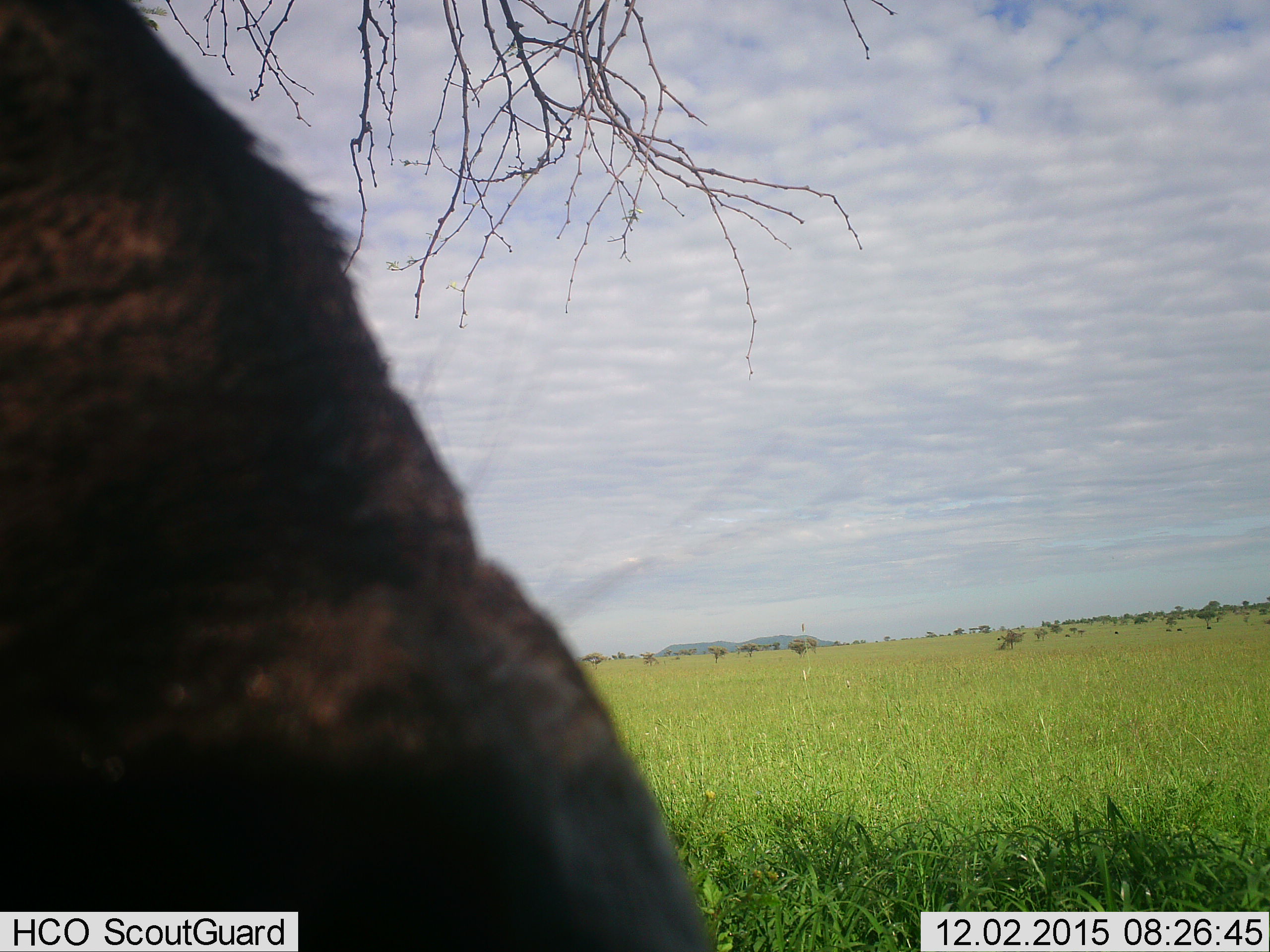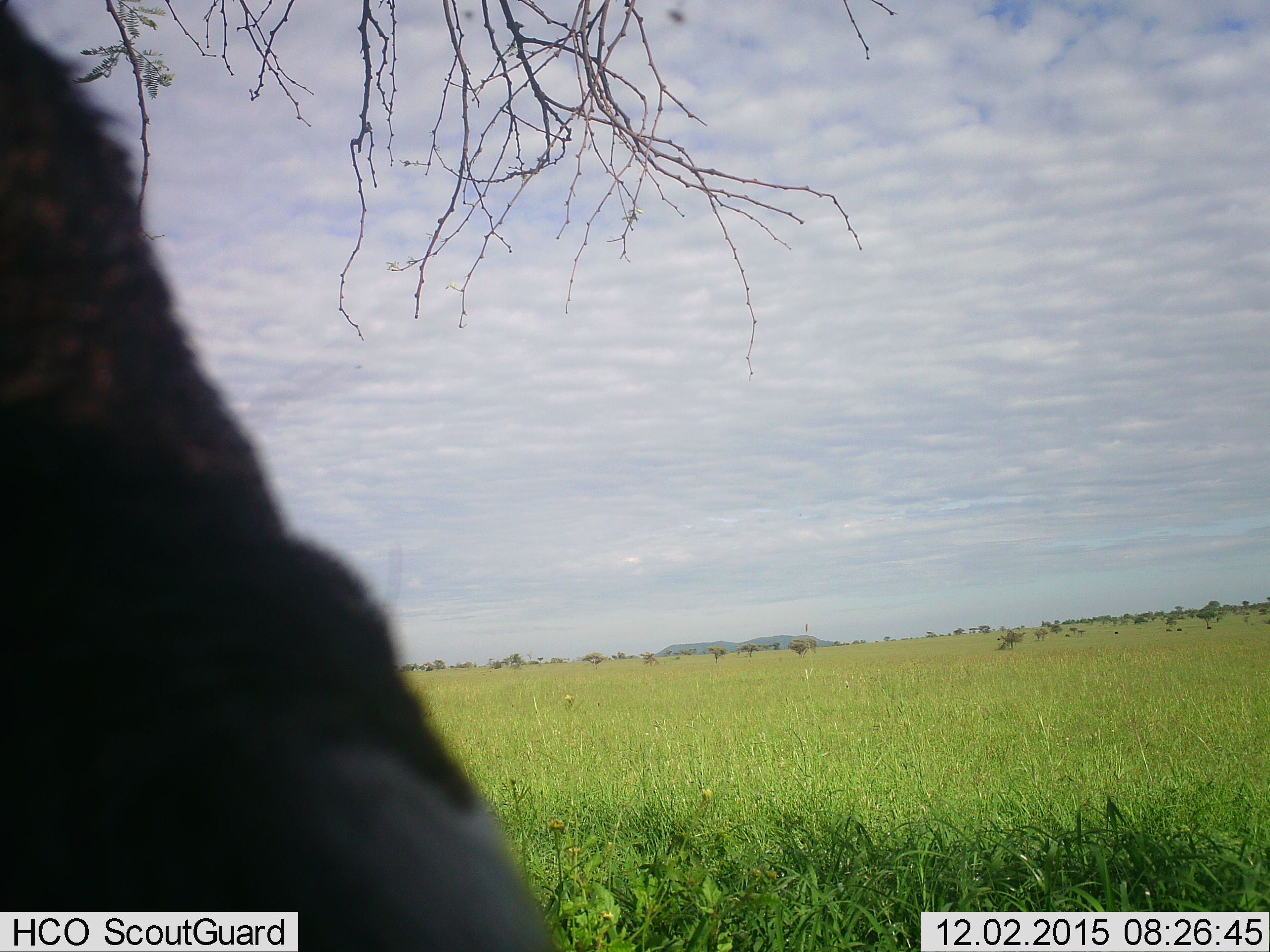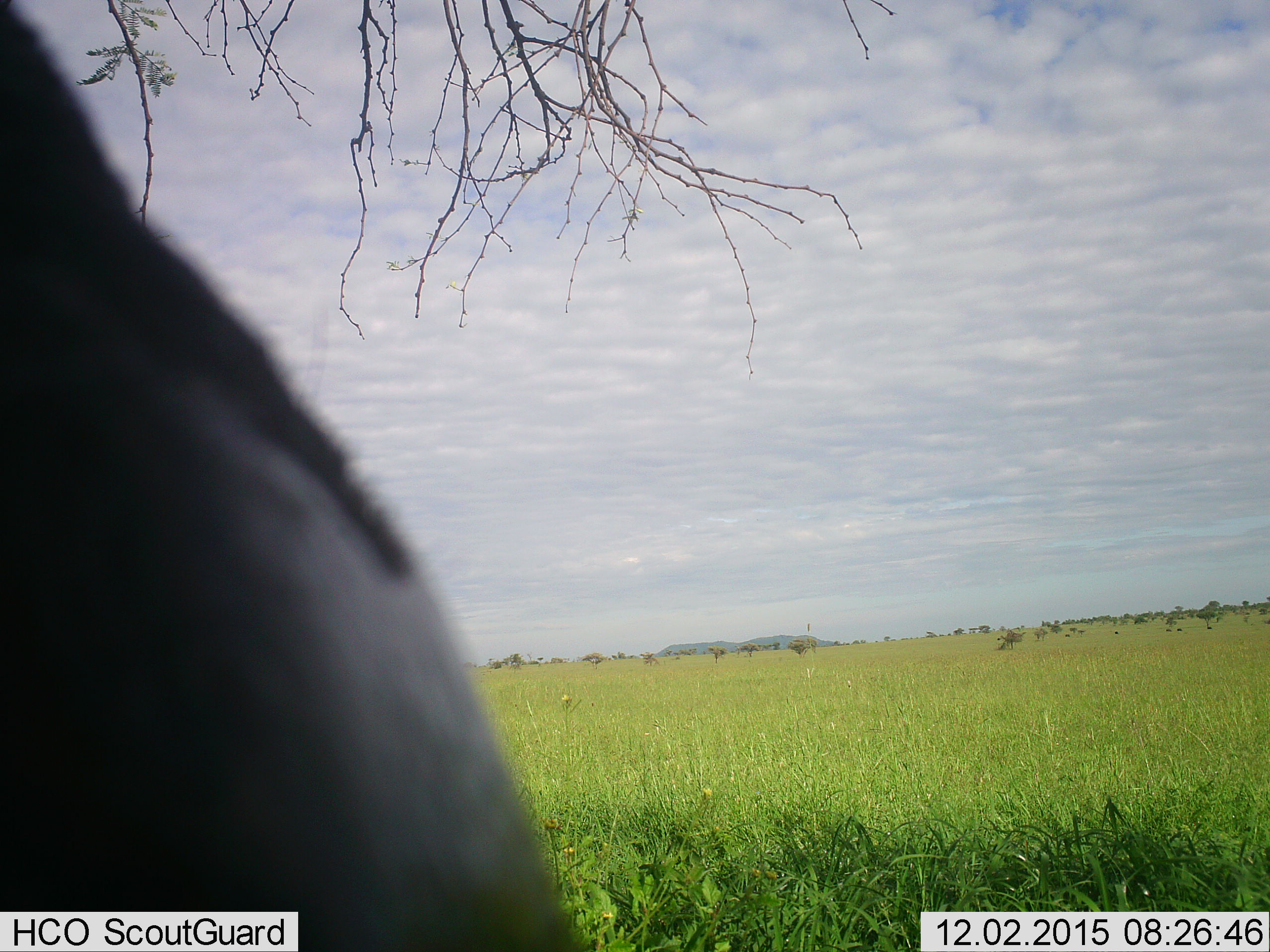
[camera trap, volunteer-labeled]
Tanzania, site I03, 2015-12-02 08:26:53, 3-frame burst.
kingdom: Animalia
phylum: Chordata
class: Mammalia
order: Artiodactyla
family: Bovidae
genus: Connochaetes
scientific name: Connochaetes taurinus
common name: blue wildebeest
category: wildebeest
Wildebeest (blue wildebeest) (Connochaetes taurinus), count 1. Behavior (volunteer vote fractions): standing 25%, resting 0%, moving 100%, interacting 0%. Young present (vote fraction): 0%. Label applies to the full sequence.